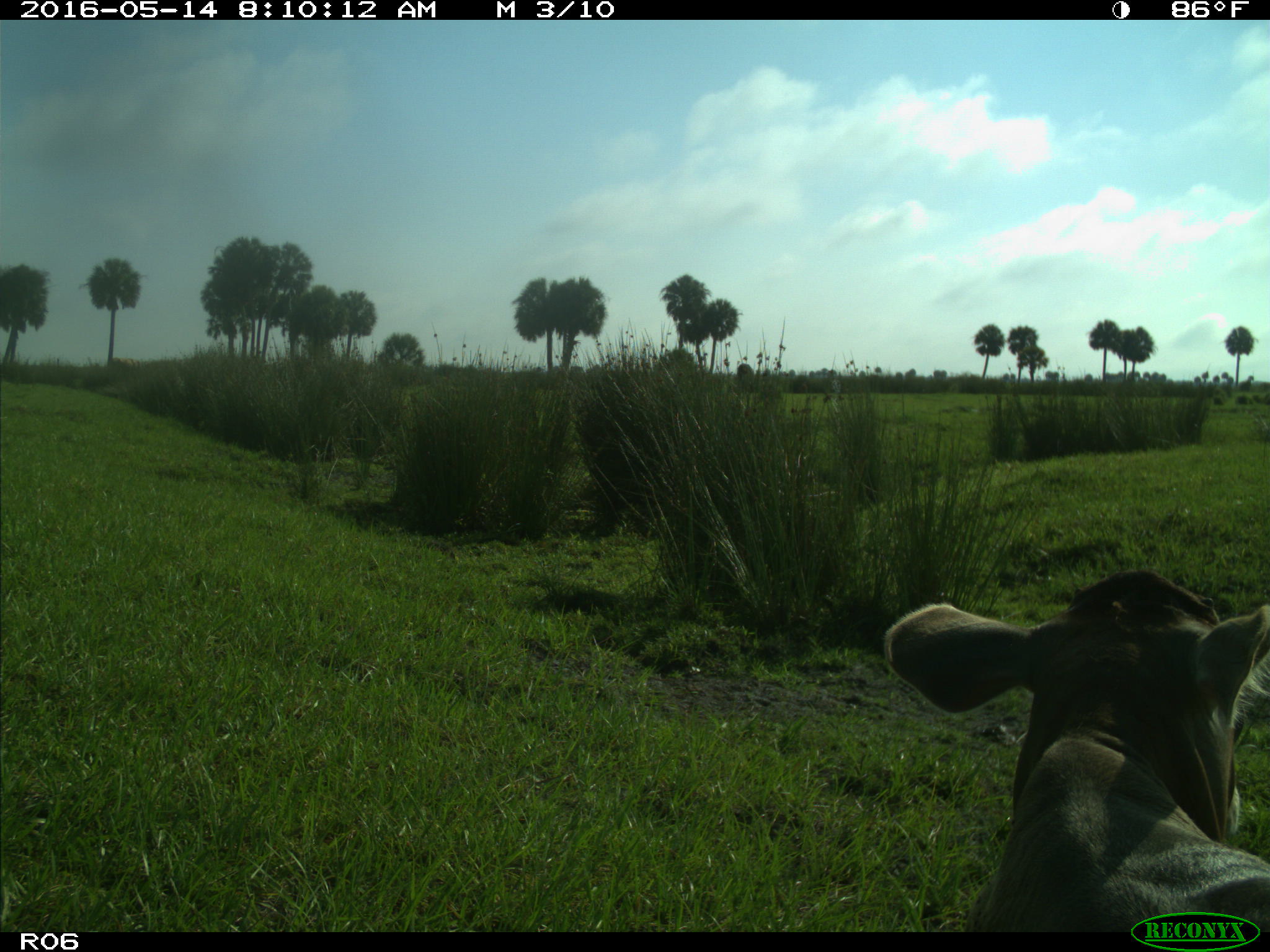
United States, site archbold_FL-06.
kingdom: Animalia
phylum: Chordata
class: Mammalia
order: Artiodactyla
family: Bovidae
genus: Bos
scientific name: Bos taurus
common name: domestic cow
Bos taurus (domestic cow).